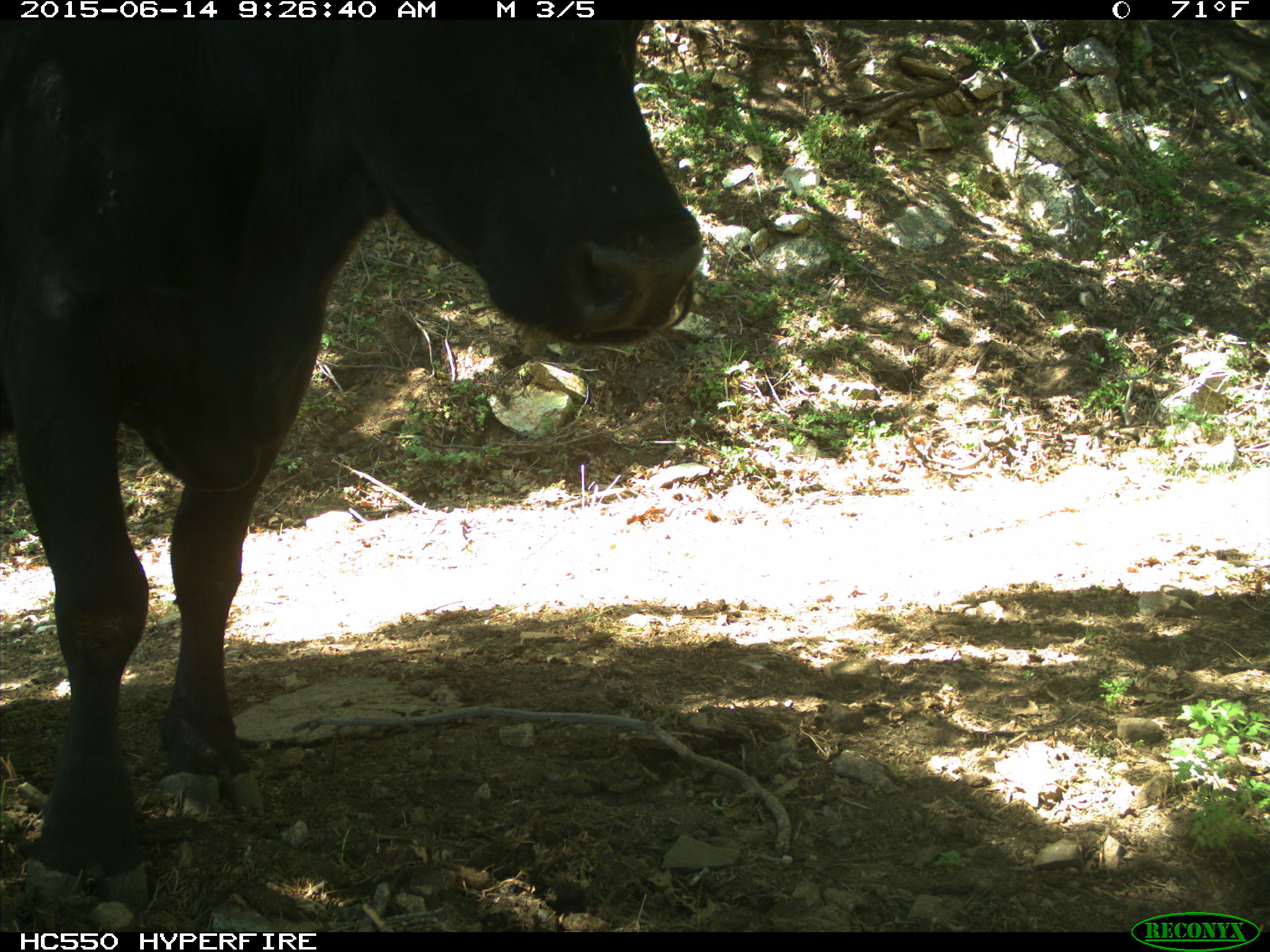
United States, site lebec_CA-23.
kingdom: Animalia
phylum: Chordata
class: Mammalia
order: Artiodactyla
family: Bovidae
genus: Bos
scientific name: Bos taurus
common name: domestic cow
Bos taurus (domestic cow).